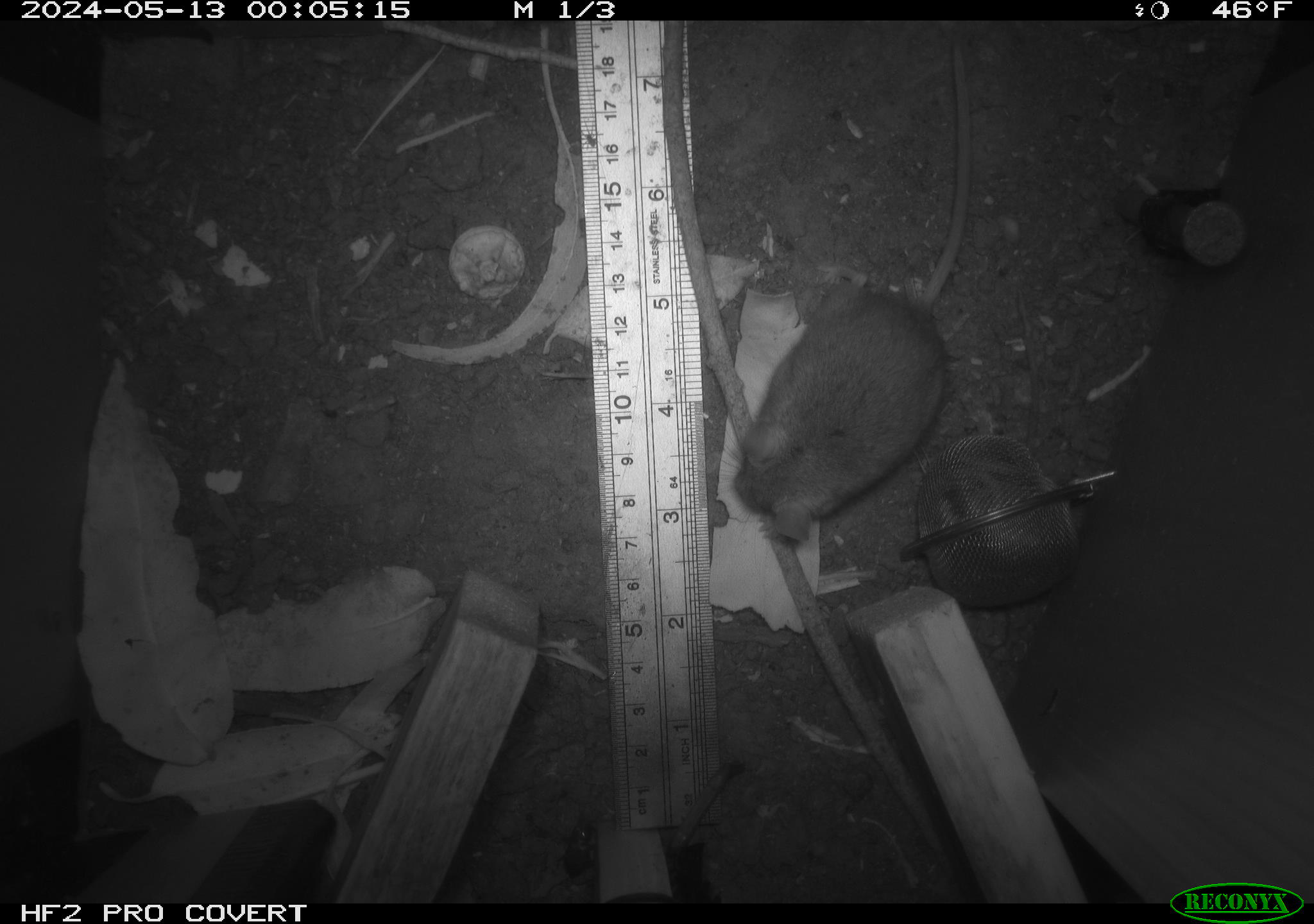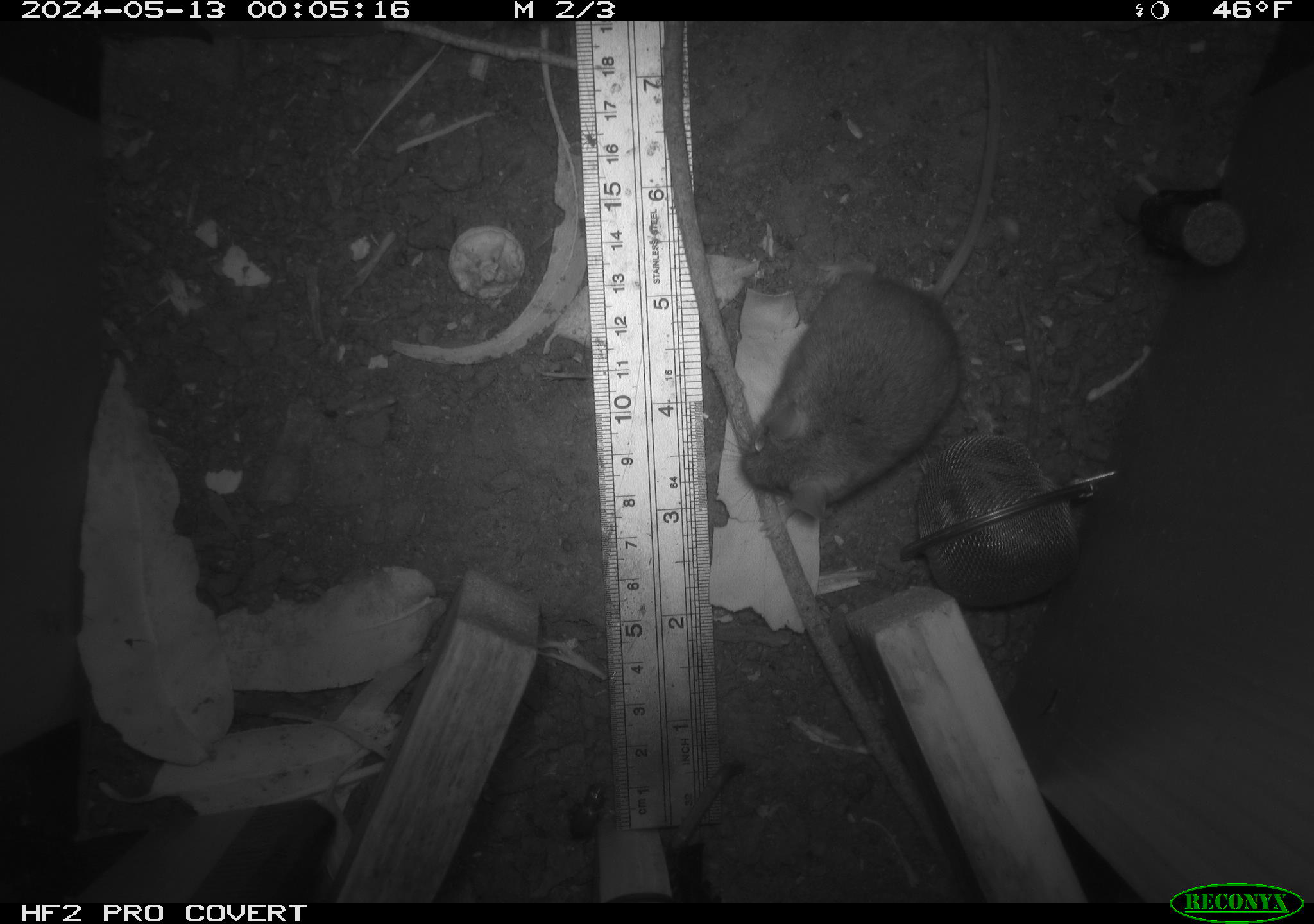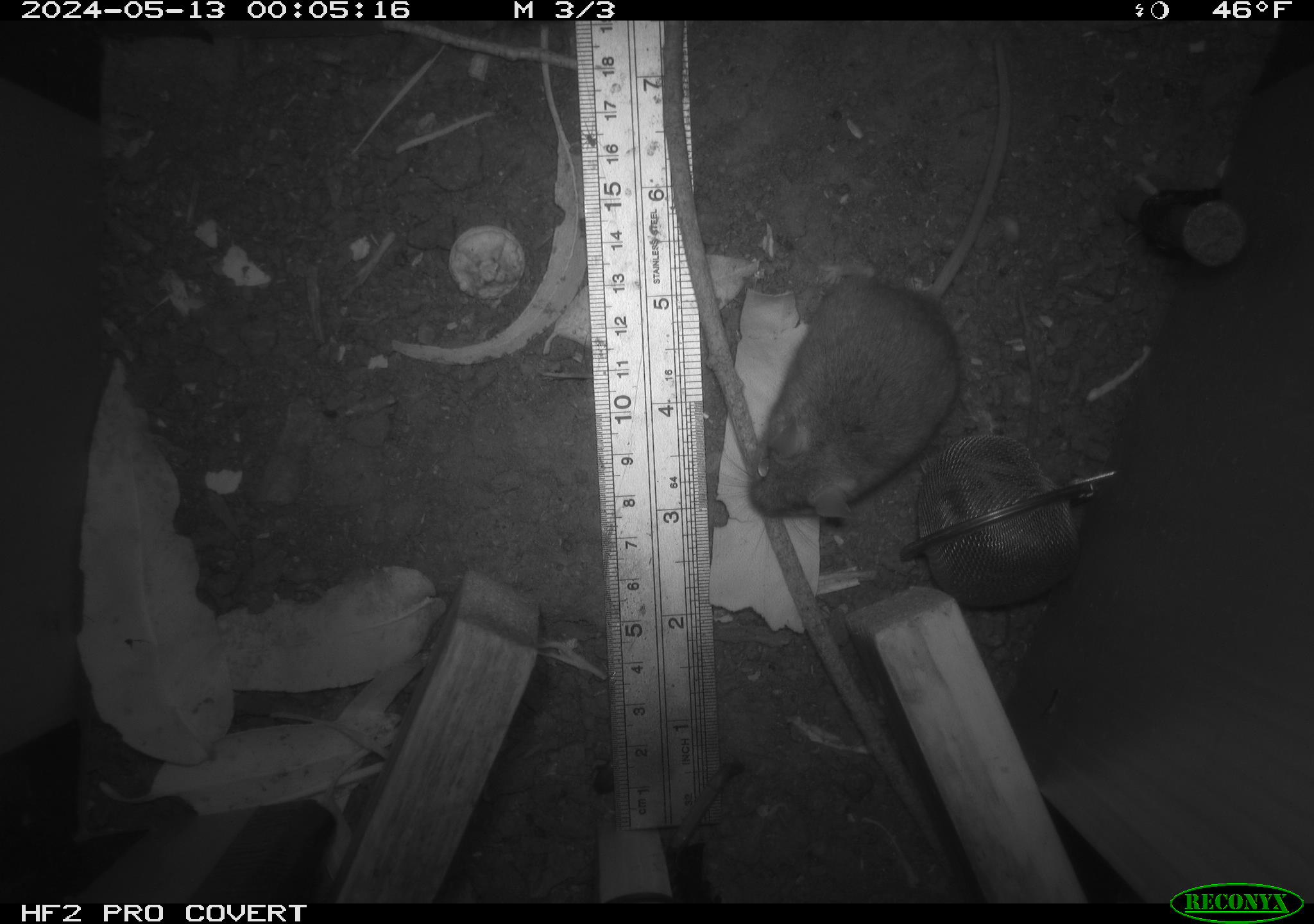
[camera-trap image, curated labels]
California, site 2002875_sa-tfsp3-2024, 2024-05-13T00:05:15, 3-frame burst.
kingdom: Animalia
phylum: Chordata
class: Mammalia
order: Rodentia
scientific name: Rodentia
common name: mouse species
Mouse species (Rodentia).